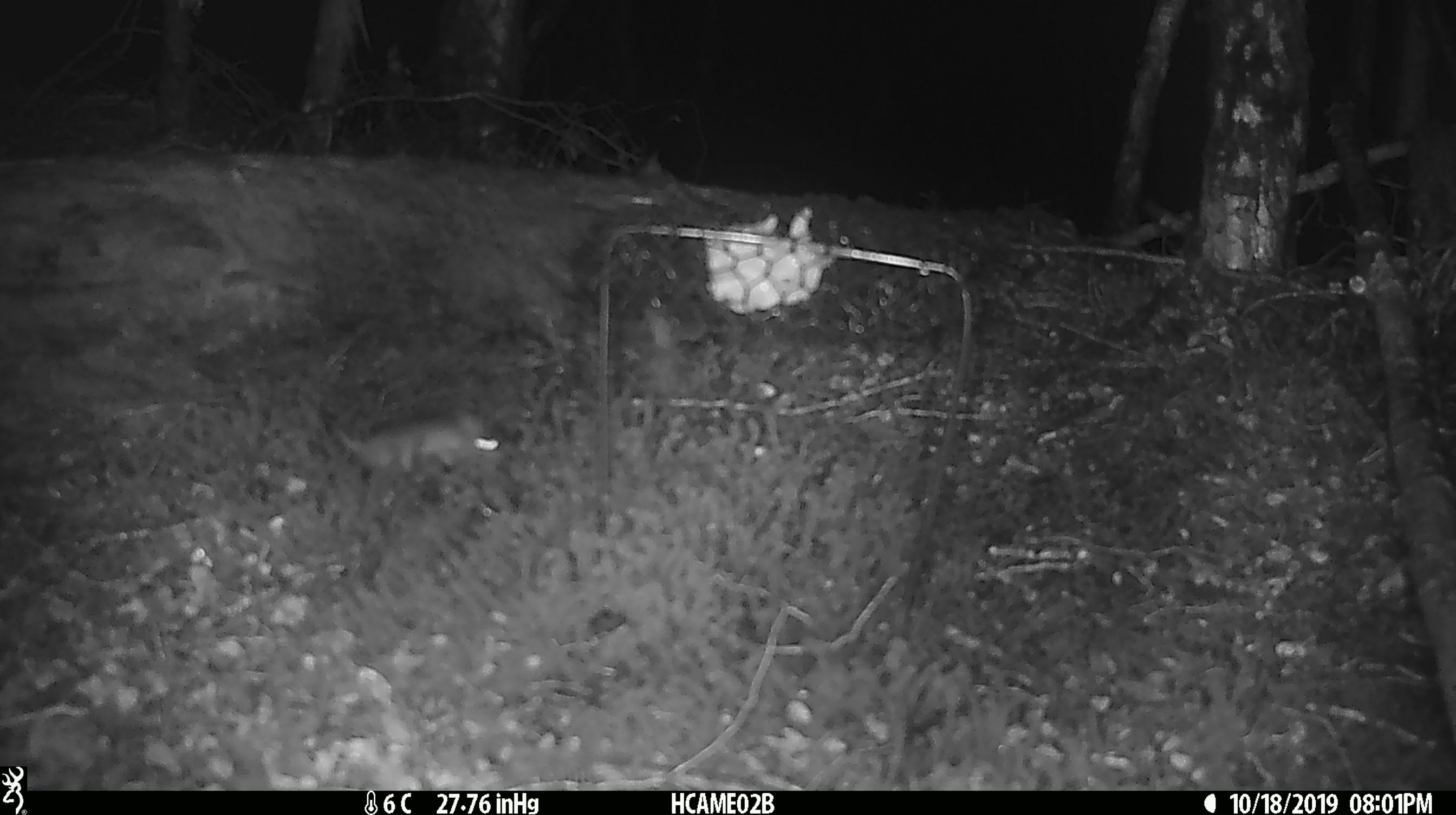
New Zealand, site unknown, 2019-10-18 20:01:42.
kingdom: Animalia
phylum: Chordata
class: Mammalia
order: Rodentia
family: Muridae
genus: Mus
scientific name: Mus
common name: mouse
Mouse (Mus).